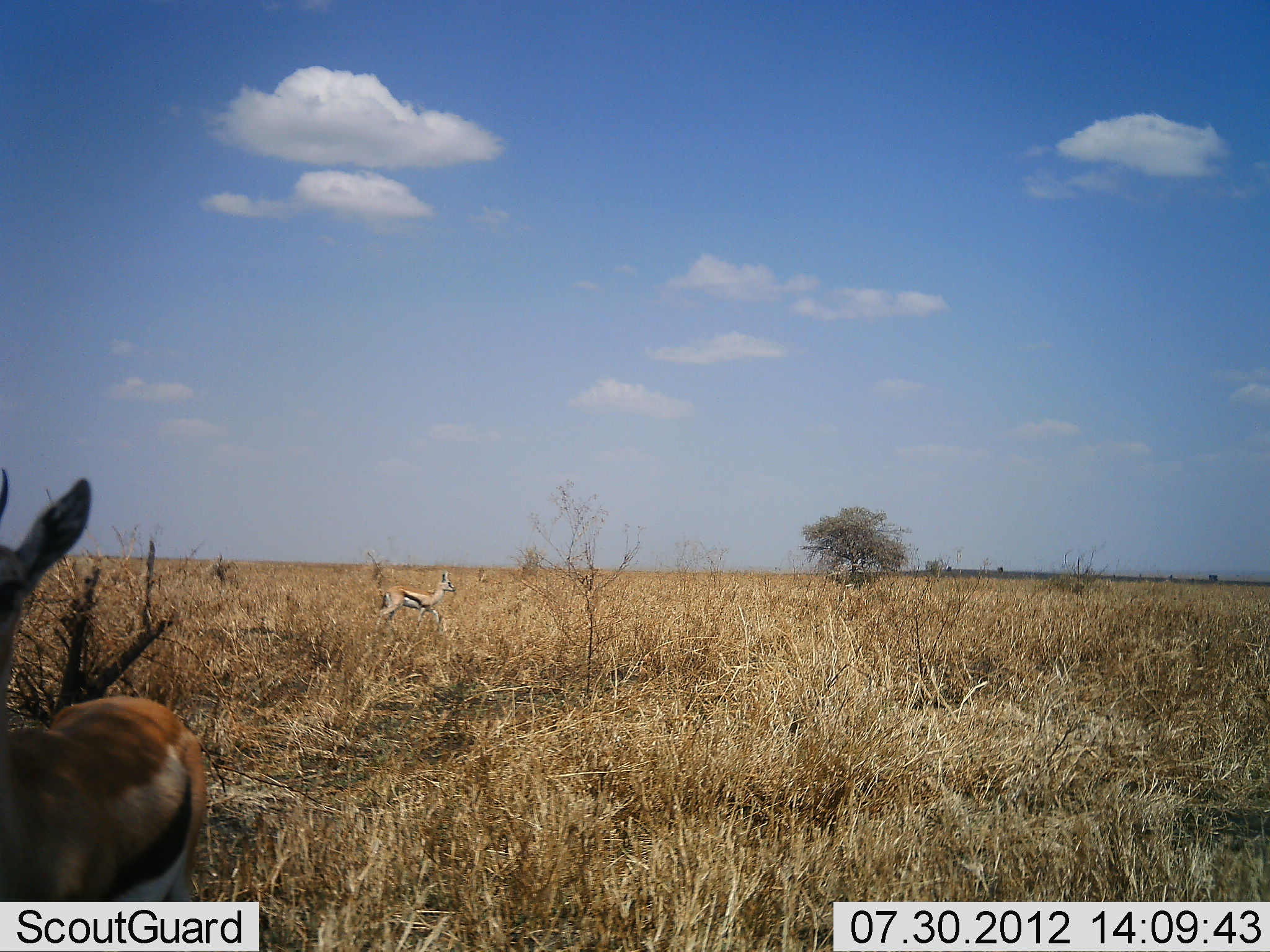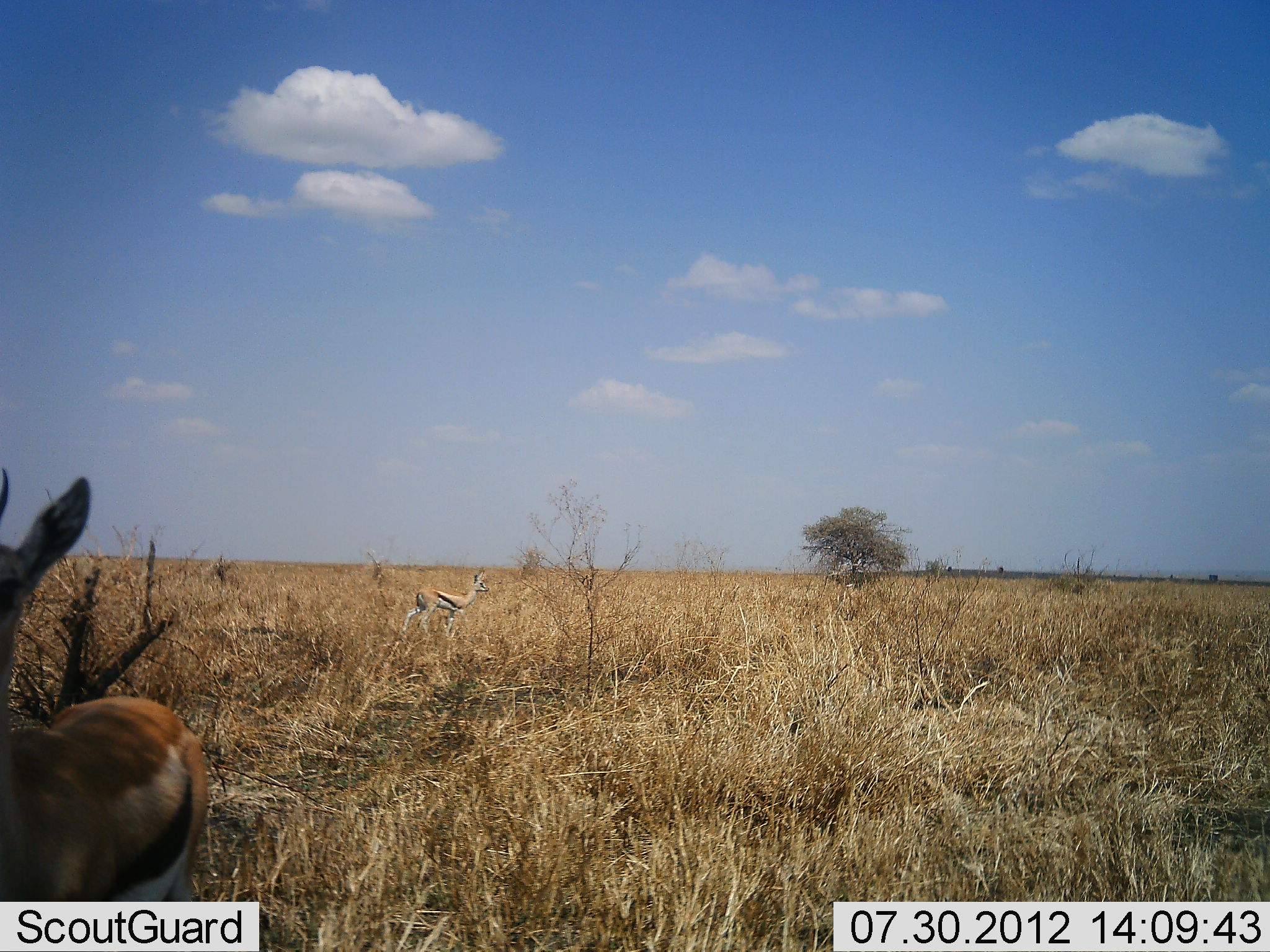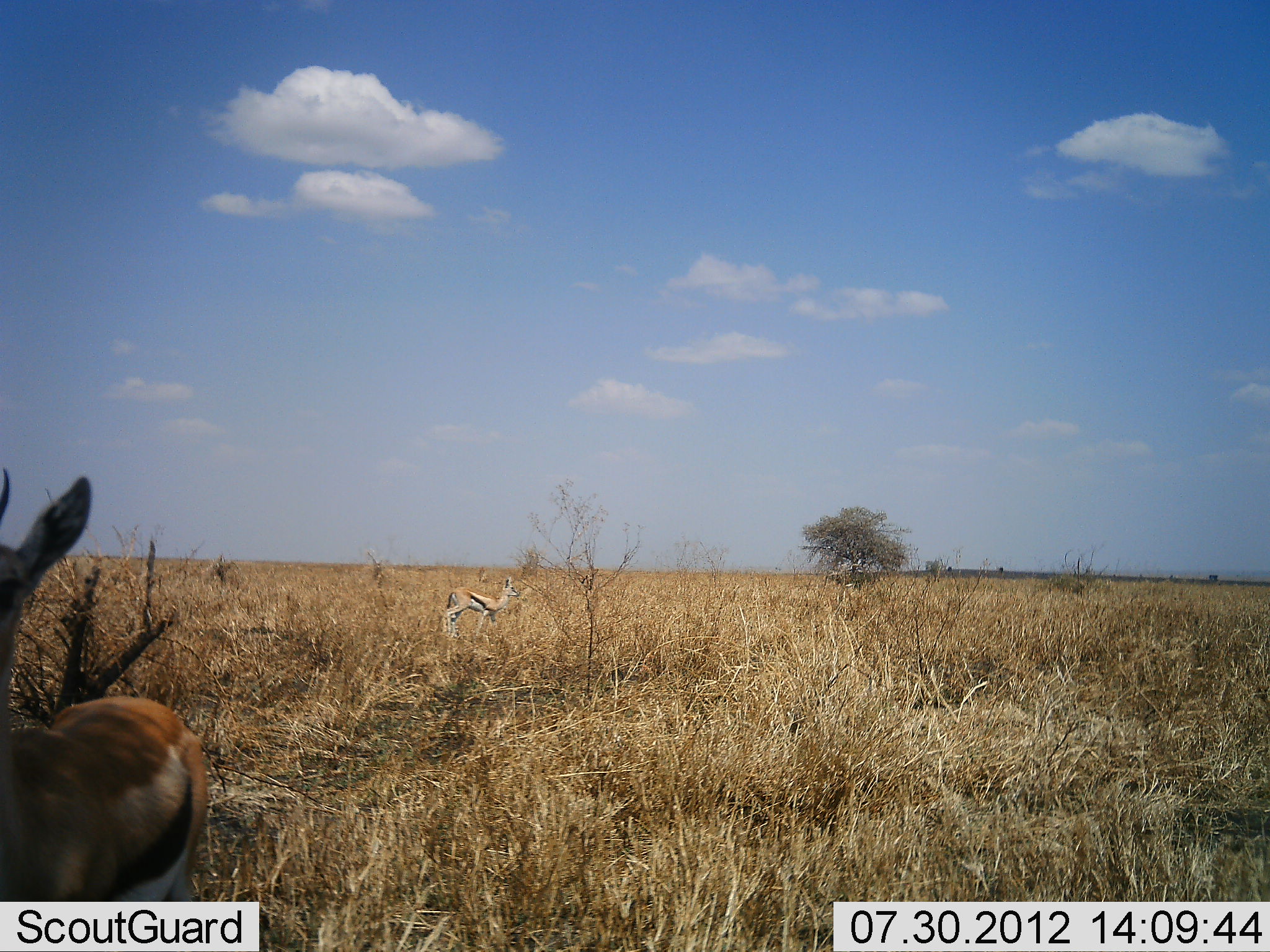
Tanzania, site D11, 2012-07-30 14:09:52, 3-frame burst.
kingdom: Animalia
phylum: Chordata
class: Mammalia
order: Artiodactyla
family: Bovidae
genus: Eudorcas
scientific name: Eudorcas thomsonii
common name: thomson's gazelle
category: gazellethomsons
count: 2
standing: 90%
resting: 10%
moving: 60%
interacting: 0%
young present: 0%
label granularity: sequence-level